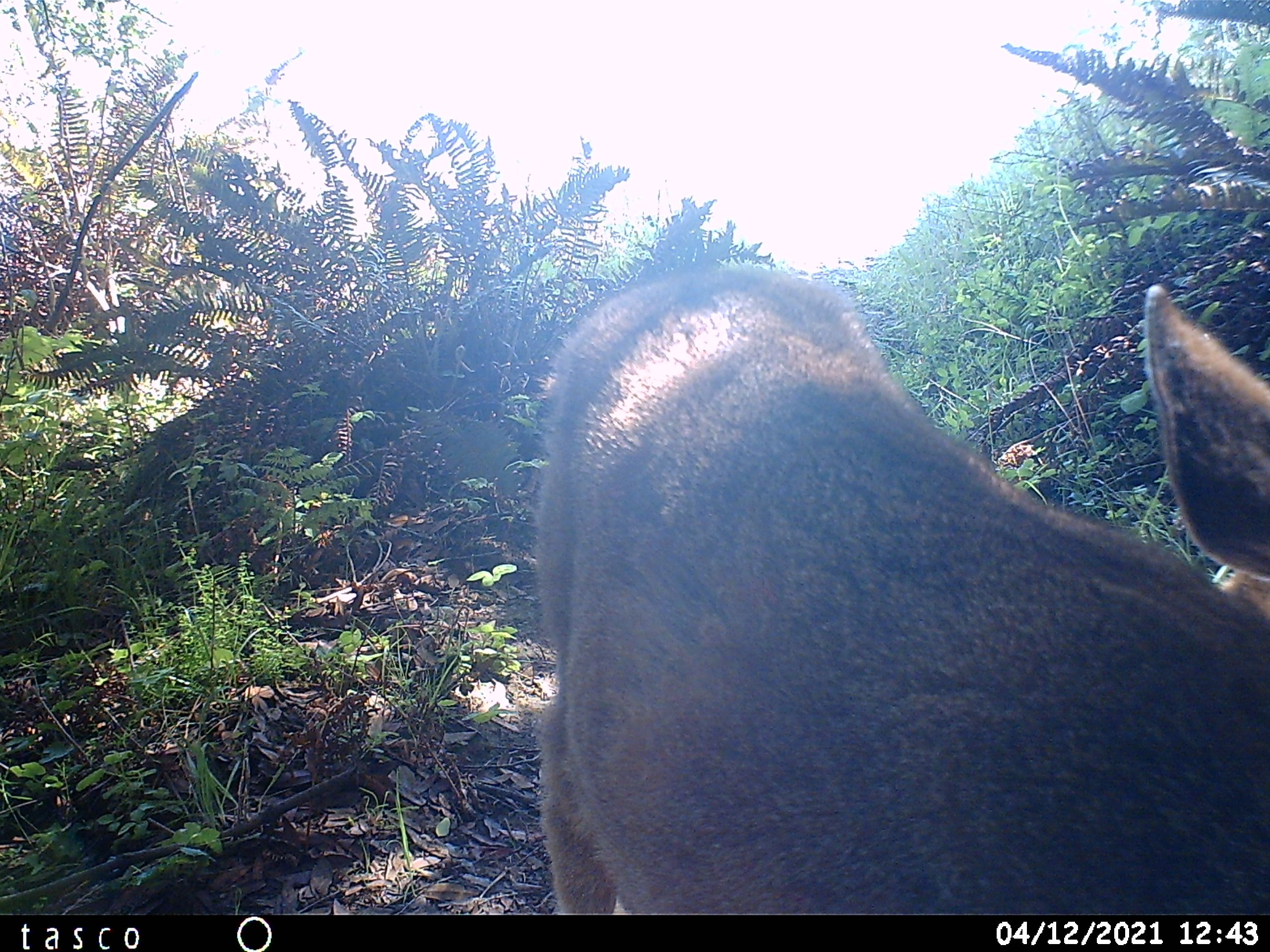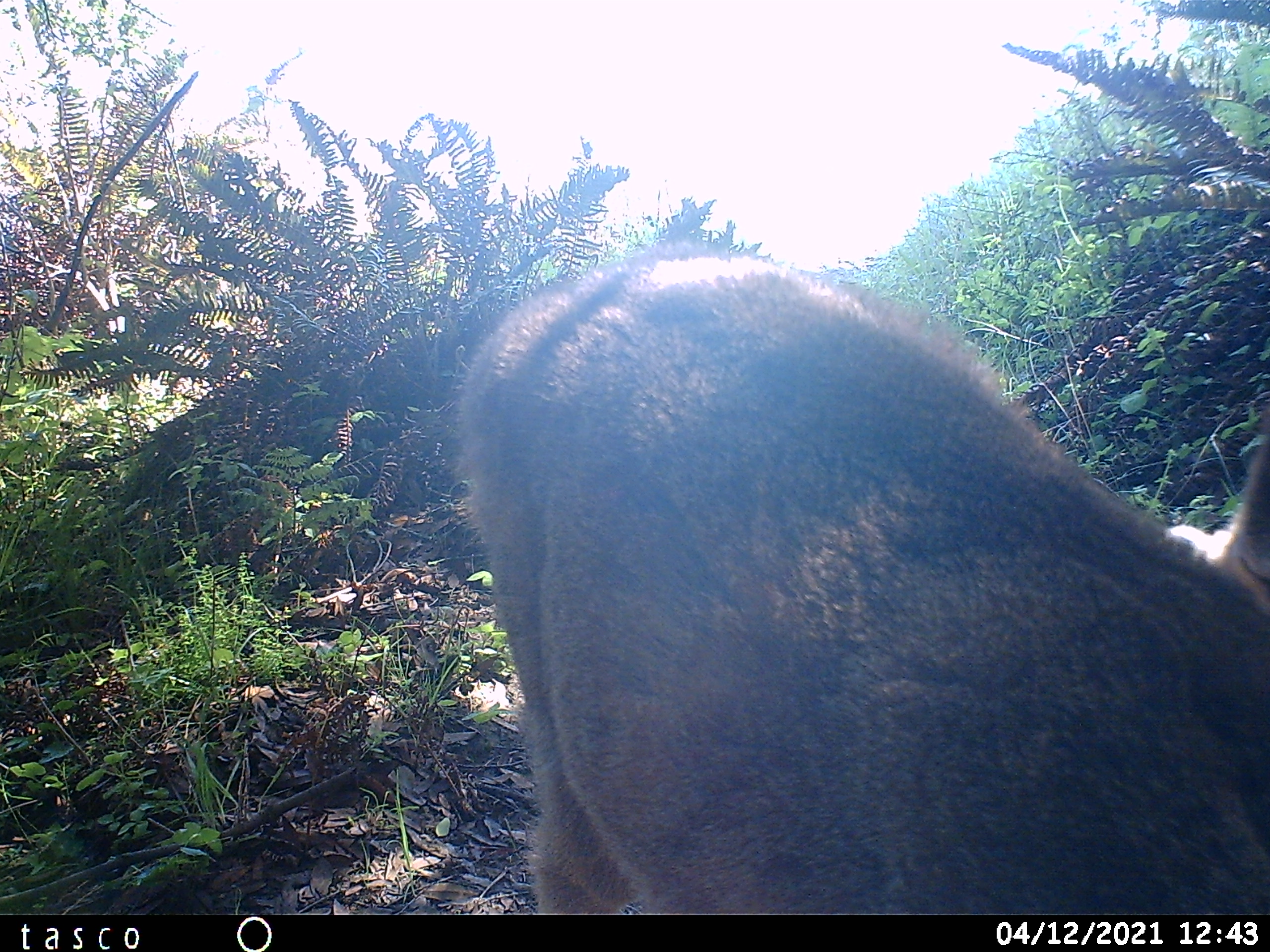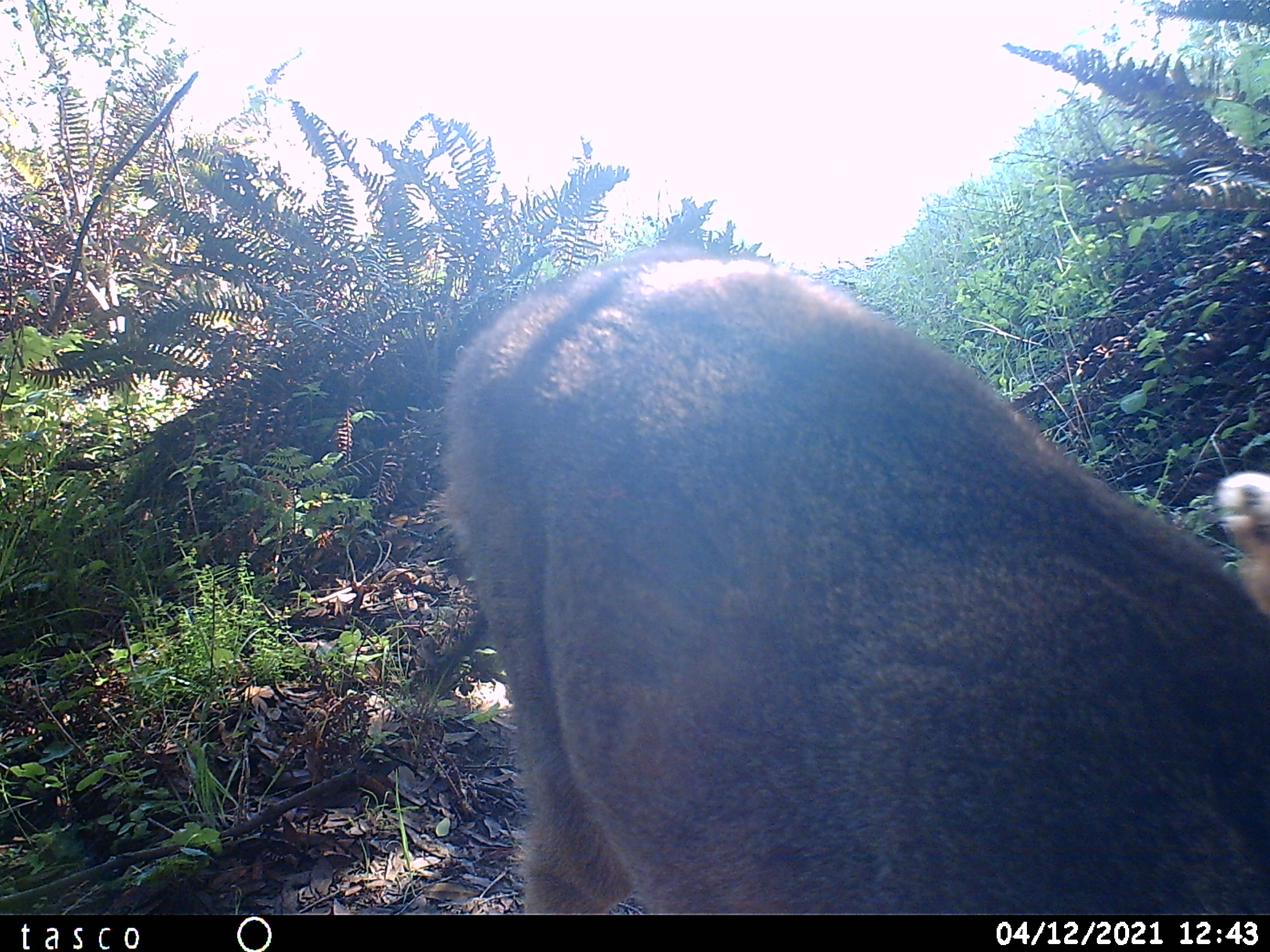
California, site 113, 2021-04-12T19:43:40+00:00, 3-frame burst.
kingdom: Animalia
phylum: Chordata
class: Mammalia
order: Artiodactyla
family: Cervidae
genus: Odocoileus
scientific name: Odocoileus hemionus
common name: mule deer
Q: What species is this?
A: Mule deer (Odocoileus hemionus).